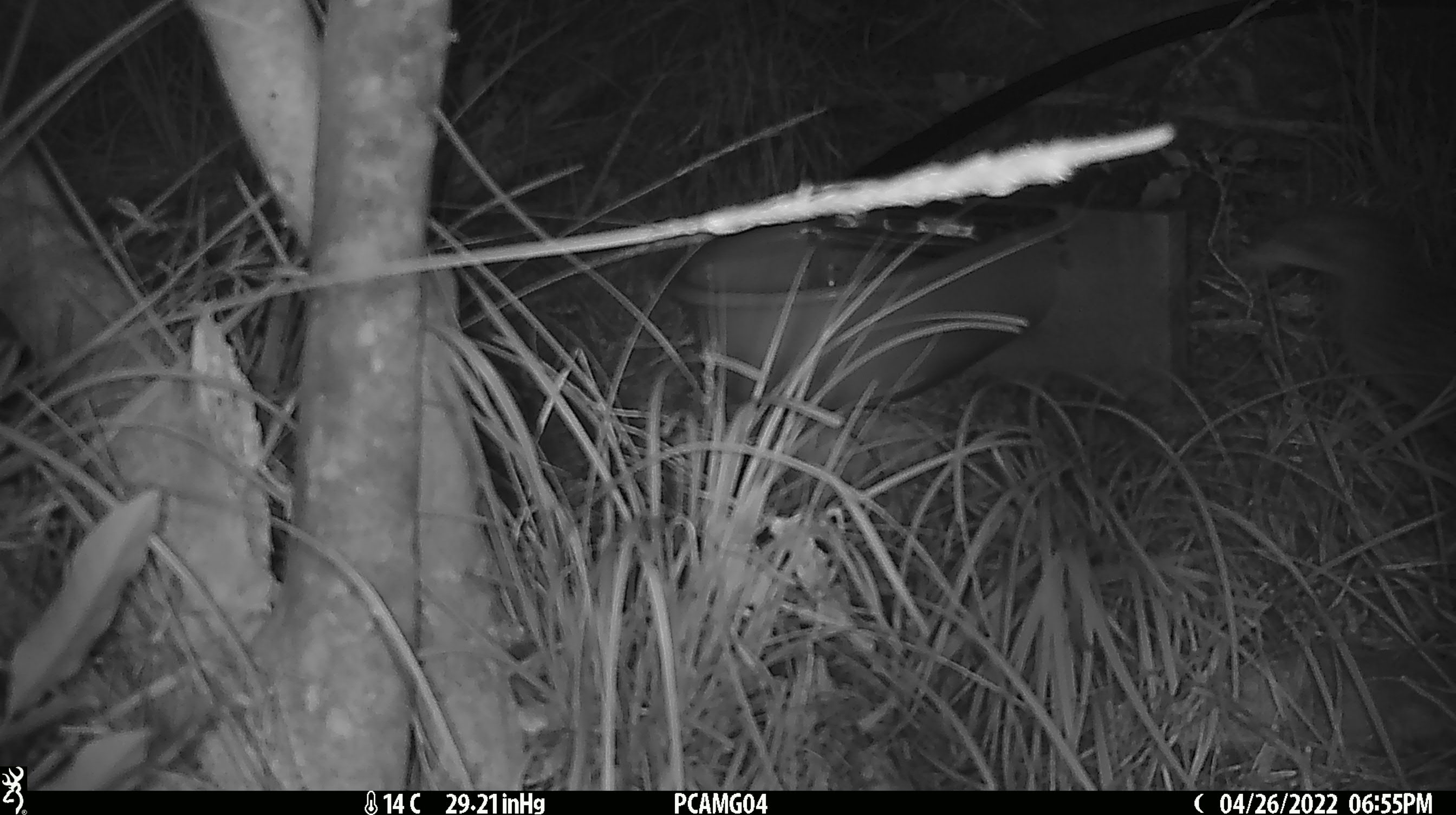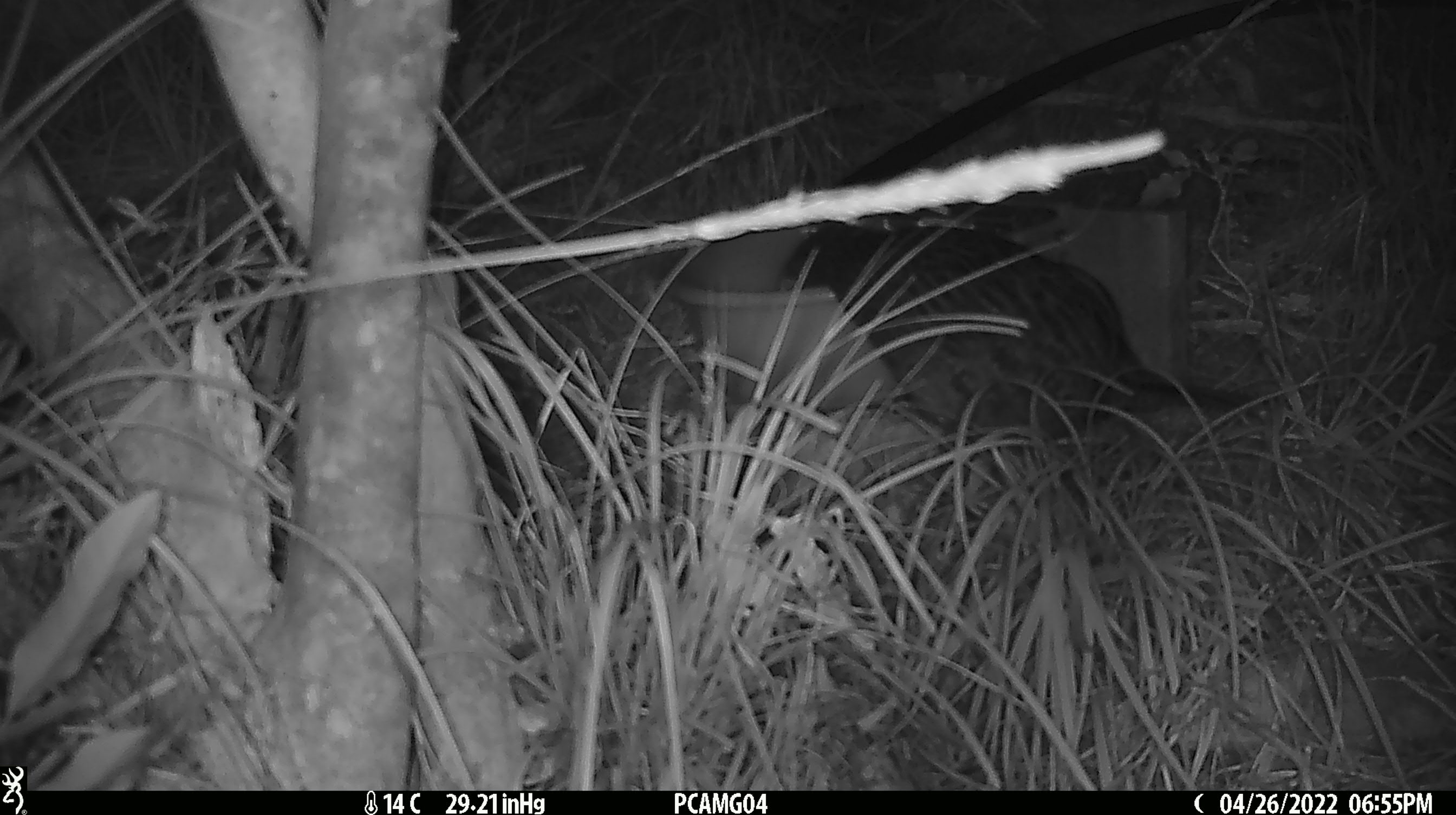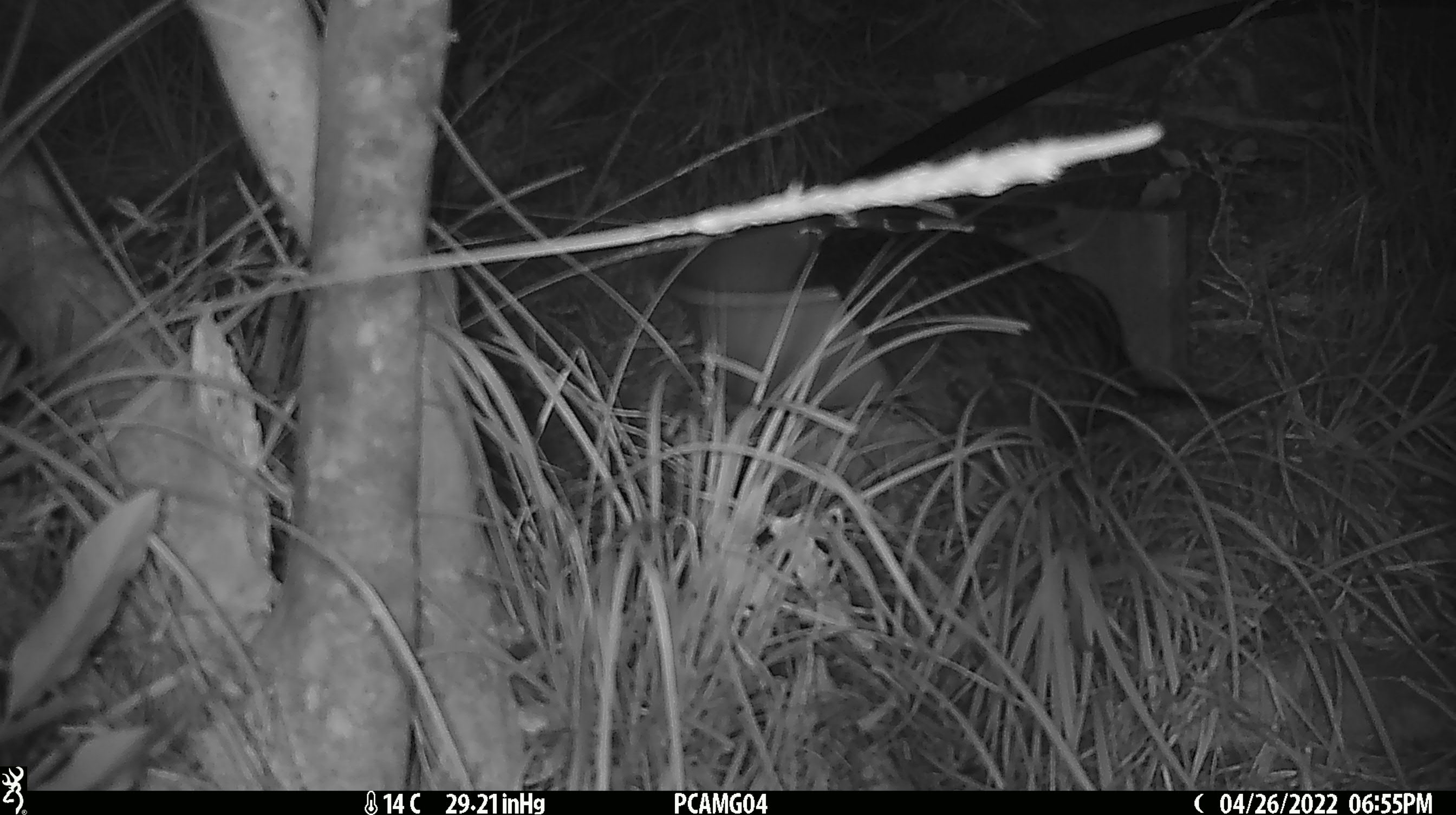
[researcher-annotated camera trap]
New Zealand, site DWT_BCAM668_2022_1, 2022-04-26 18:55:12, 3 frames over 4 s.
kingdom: Animalia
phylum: Chordata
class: Aves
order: Gruiformes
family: Rallidae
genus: Gallirallus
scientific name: Gallirallus australis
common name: weka